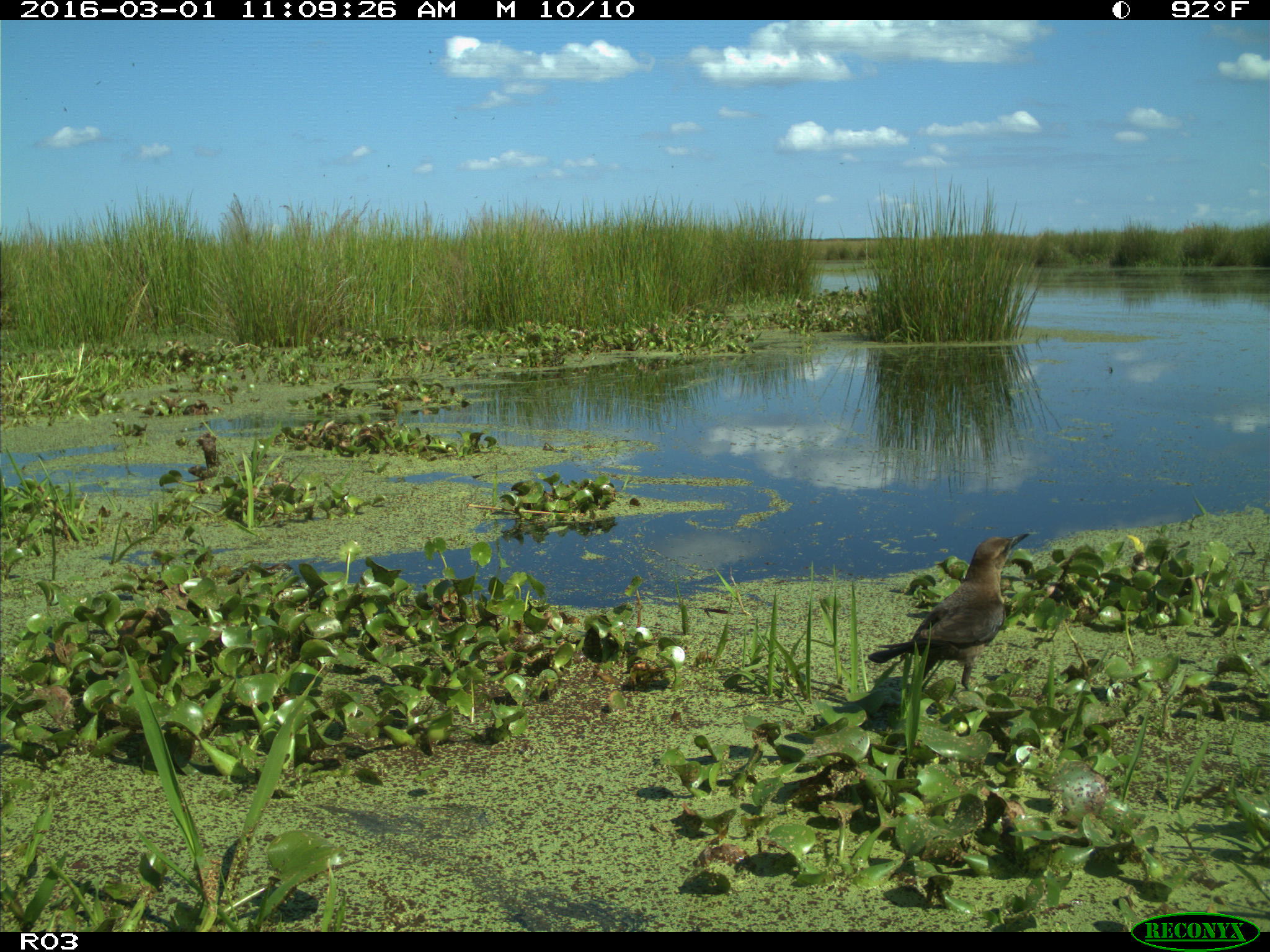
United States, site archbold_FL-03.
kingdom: Animalia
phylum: Chordata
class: Aves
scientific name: Aves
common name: birds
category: unidentified bird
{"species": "unidentified bird (birds) (Aves)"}